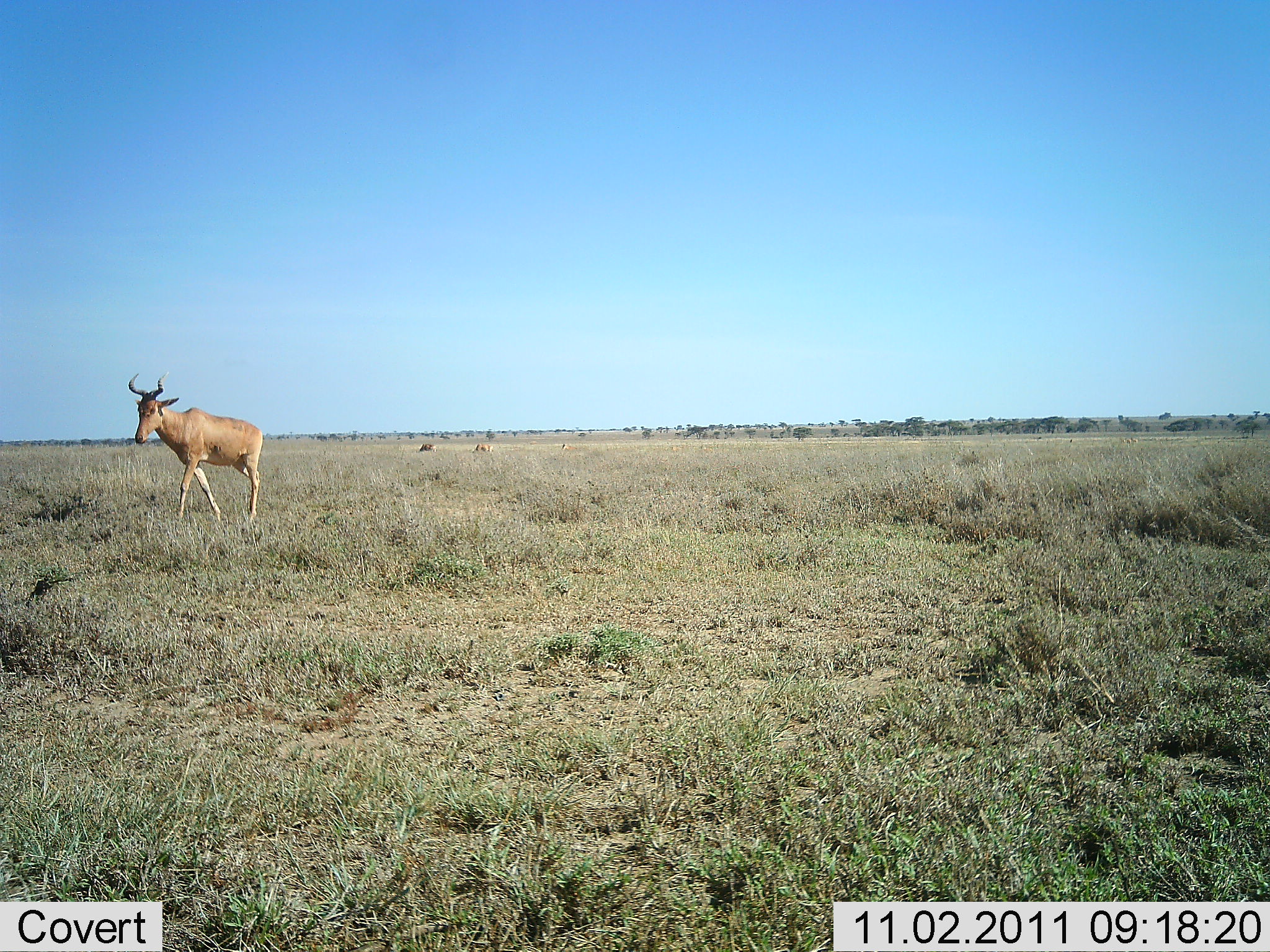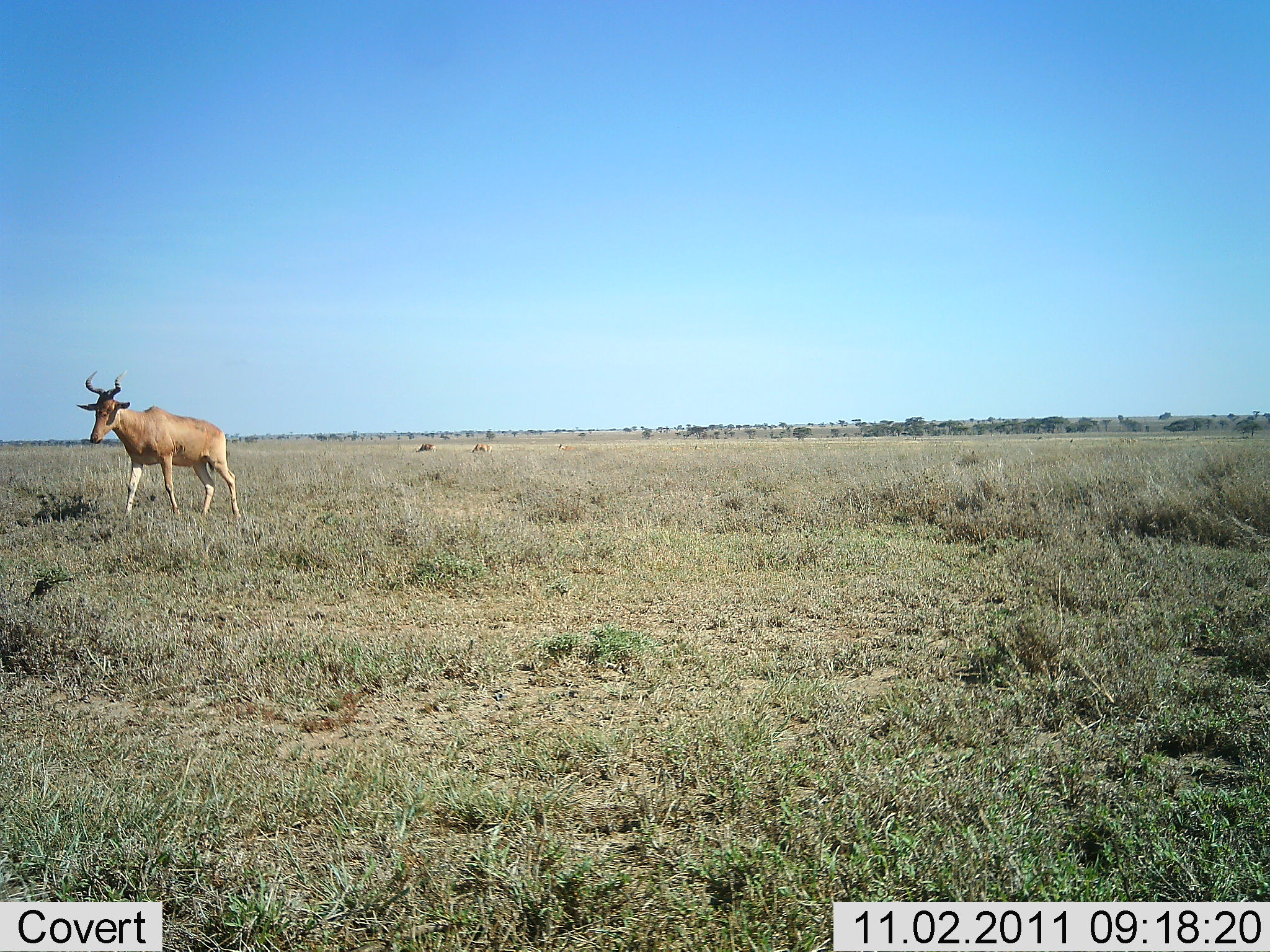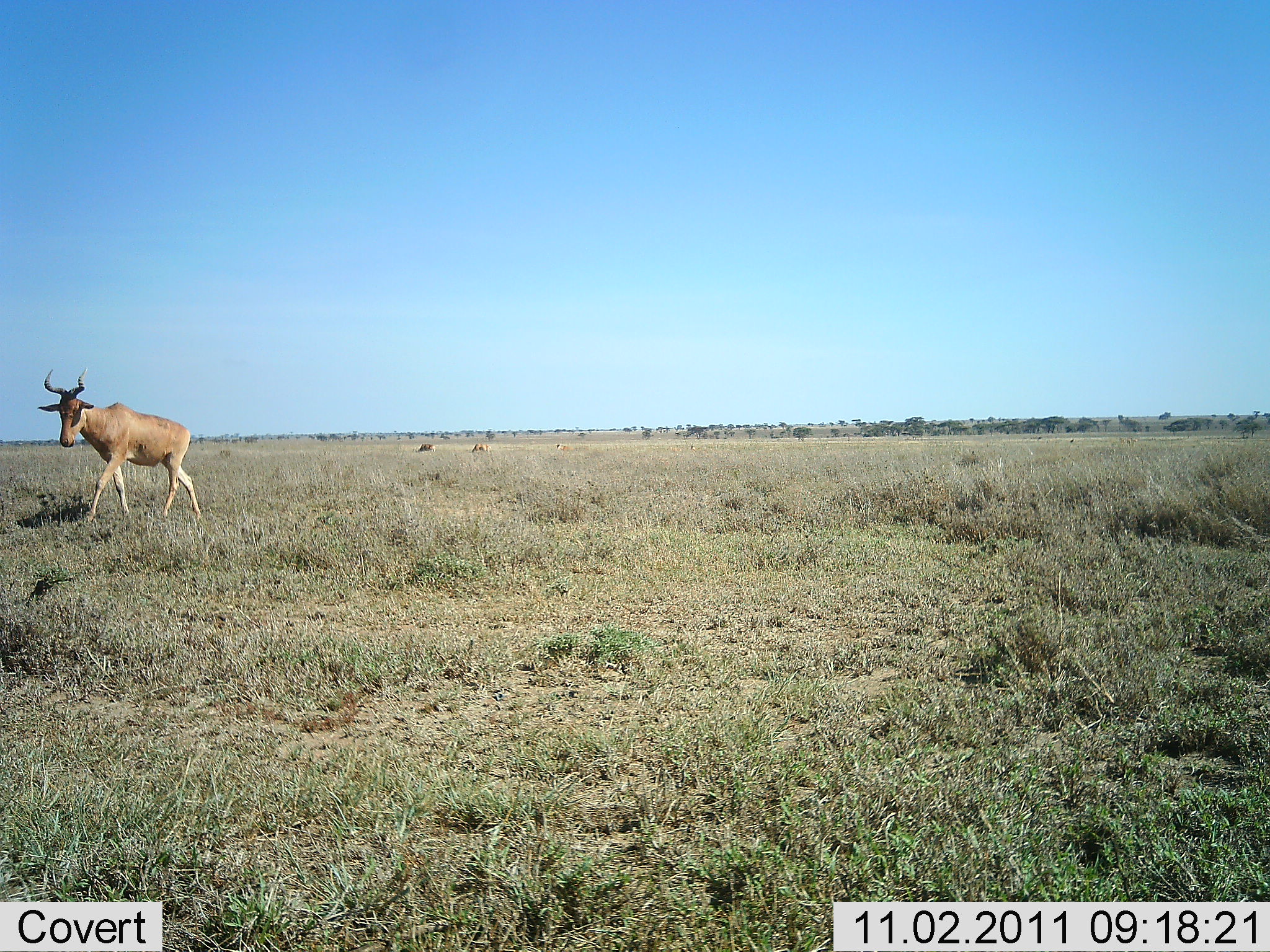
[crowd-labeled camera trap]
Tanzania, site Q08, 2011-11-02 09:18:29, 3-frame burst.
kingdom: Animalia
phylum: Chordata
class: Mammalia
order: Artiodactyla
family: Bovidae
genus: Alcelaphus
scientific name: Alcelaphus buselaphus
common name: hartebeest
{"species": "hartebeest (Alcelaphus buselaphus)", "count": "1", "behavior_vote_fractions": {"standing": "9%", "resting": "0%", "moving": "100%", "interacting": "0%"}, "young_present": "0%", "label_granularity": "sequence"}